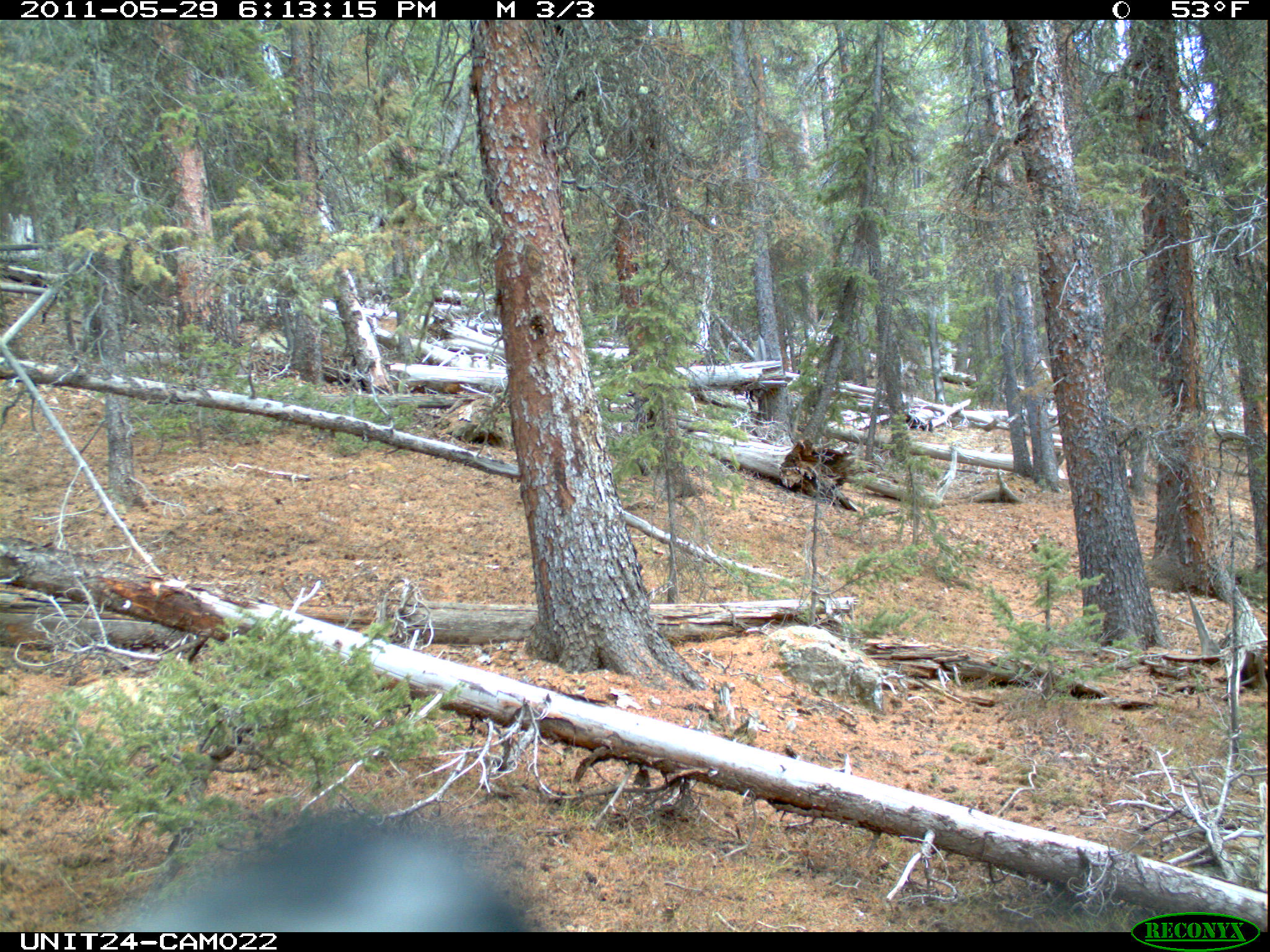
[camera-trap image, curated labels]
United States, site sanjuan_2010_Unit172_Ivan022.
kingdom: Animalia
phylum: Chordata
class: Aves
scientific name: Aves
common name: birds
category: unidentified bird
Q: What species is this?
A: Unidentified bird (birds) (Aves).